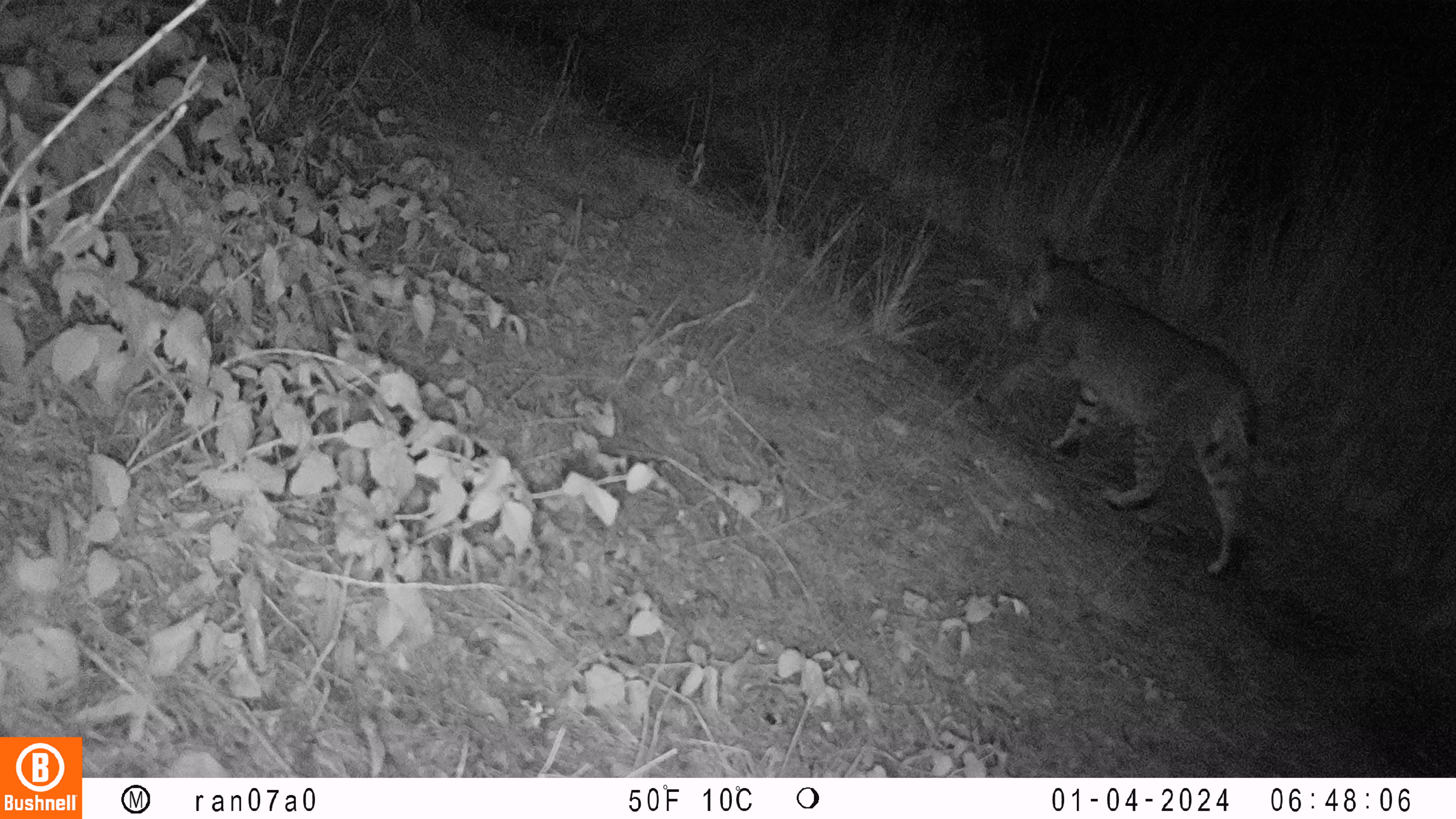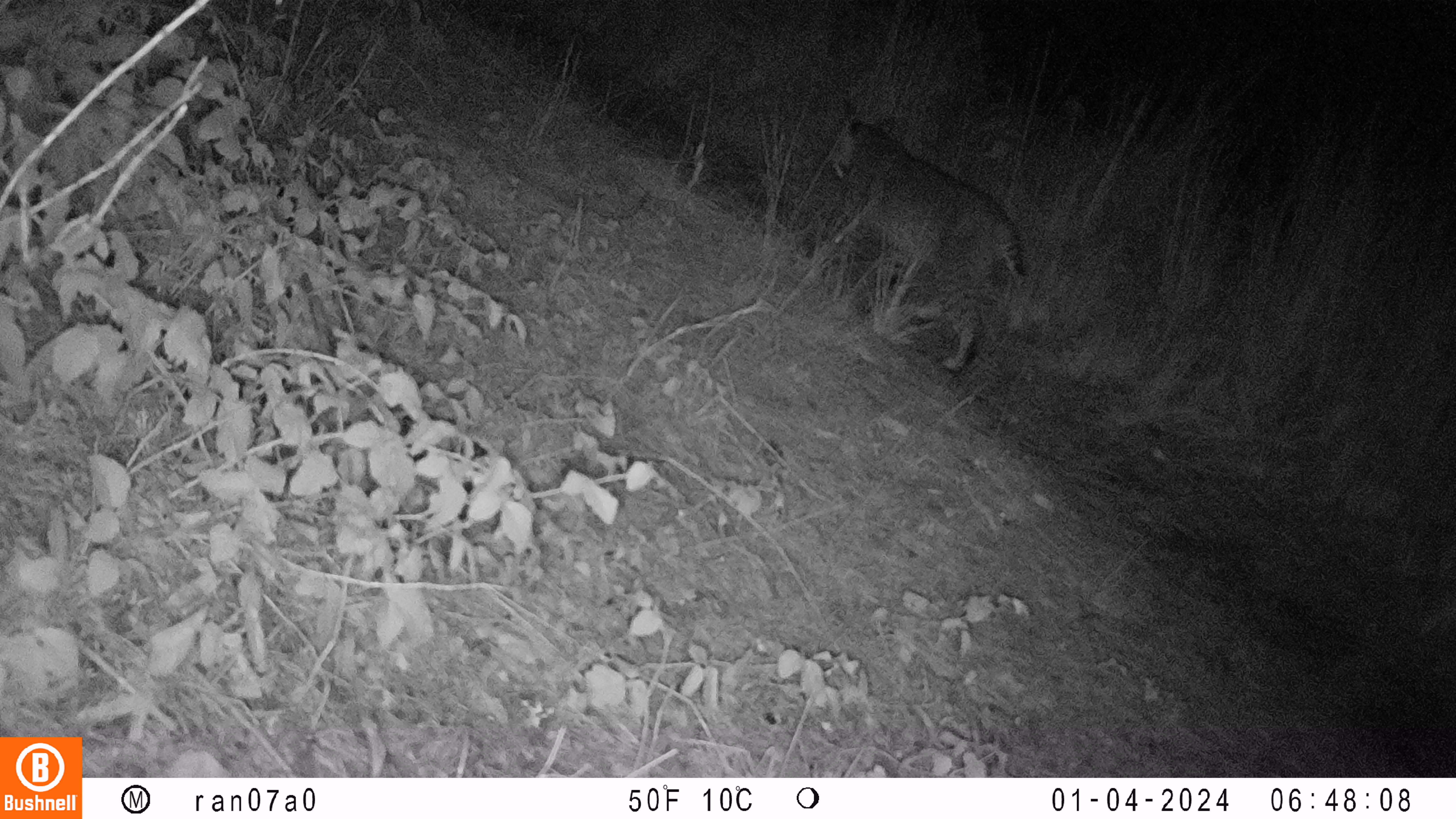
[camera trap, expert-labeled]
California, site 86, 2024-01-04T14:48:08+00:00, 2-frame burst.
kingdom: Animalia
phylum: Chordata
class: Mammalia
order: Carnivora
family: Felidae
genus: Lynx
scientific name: Lynx rufus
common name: bobcat